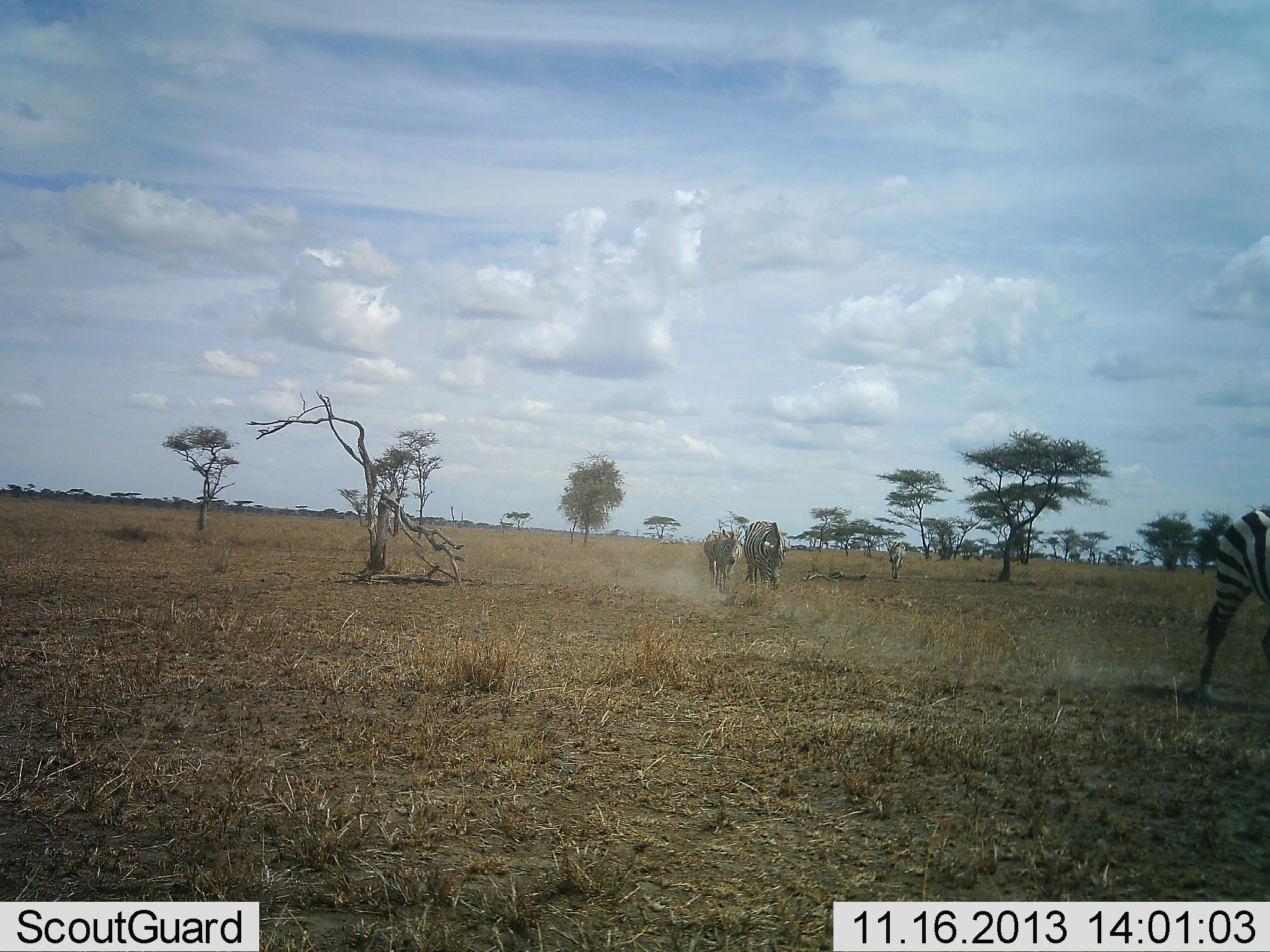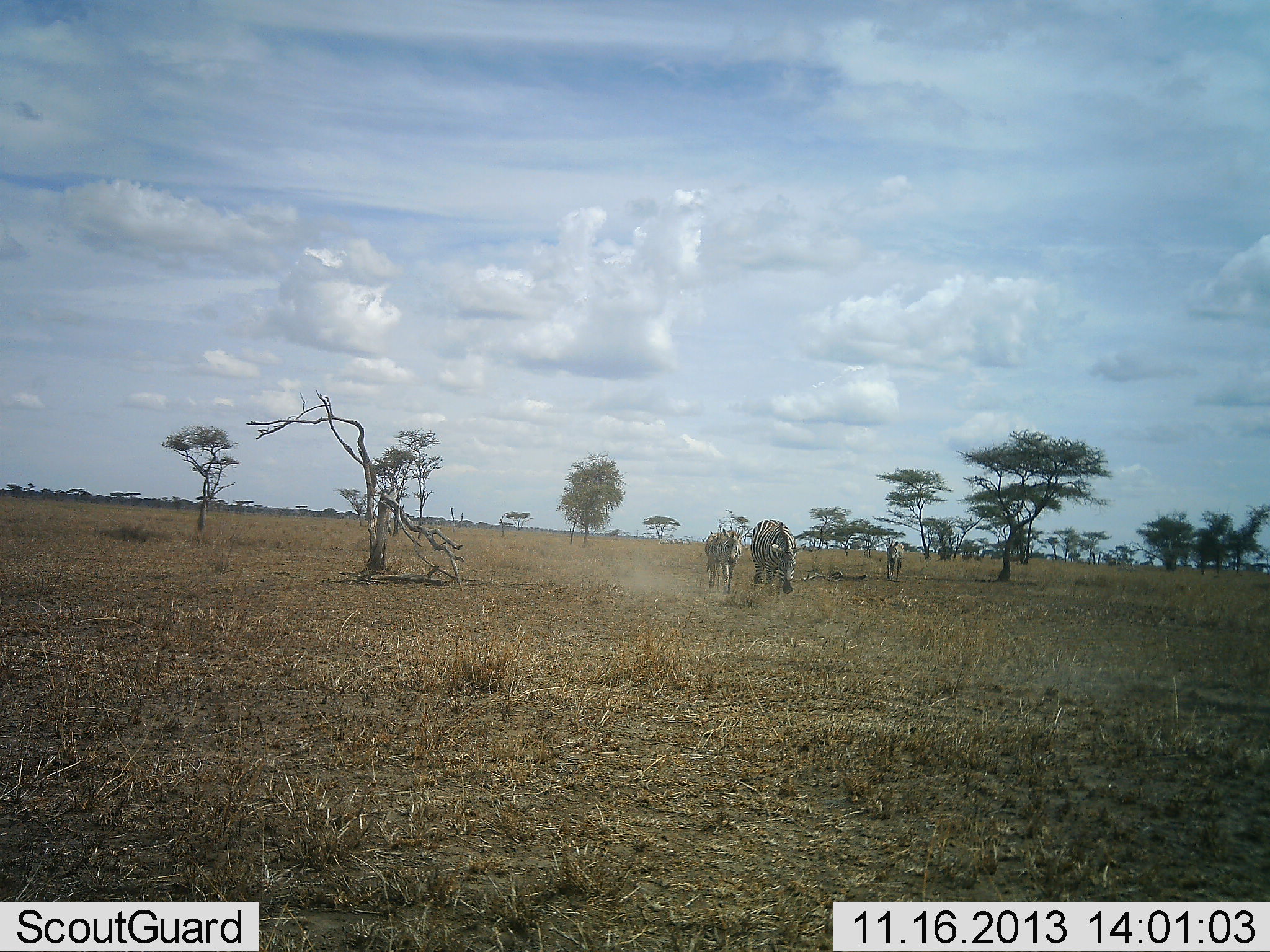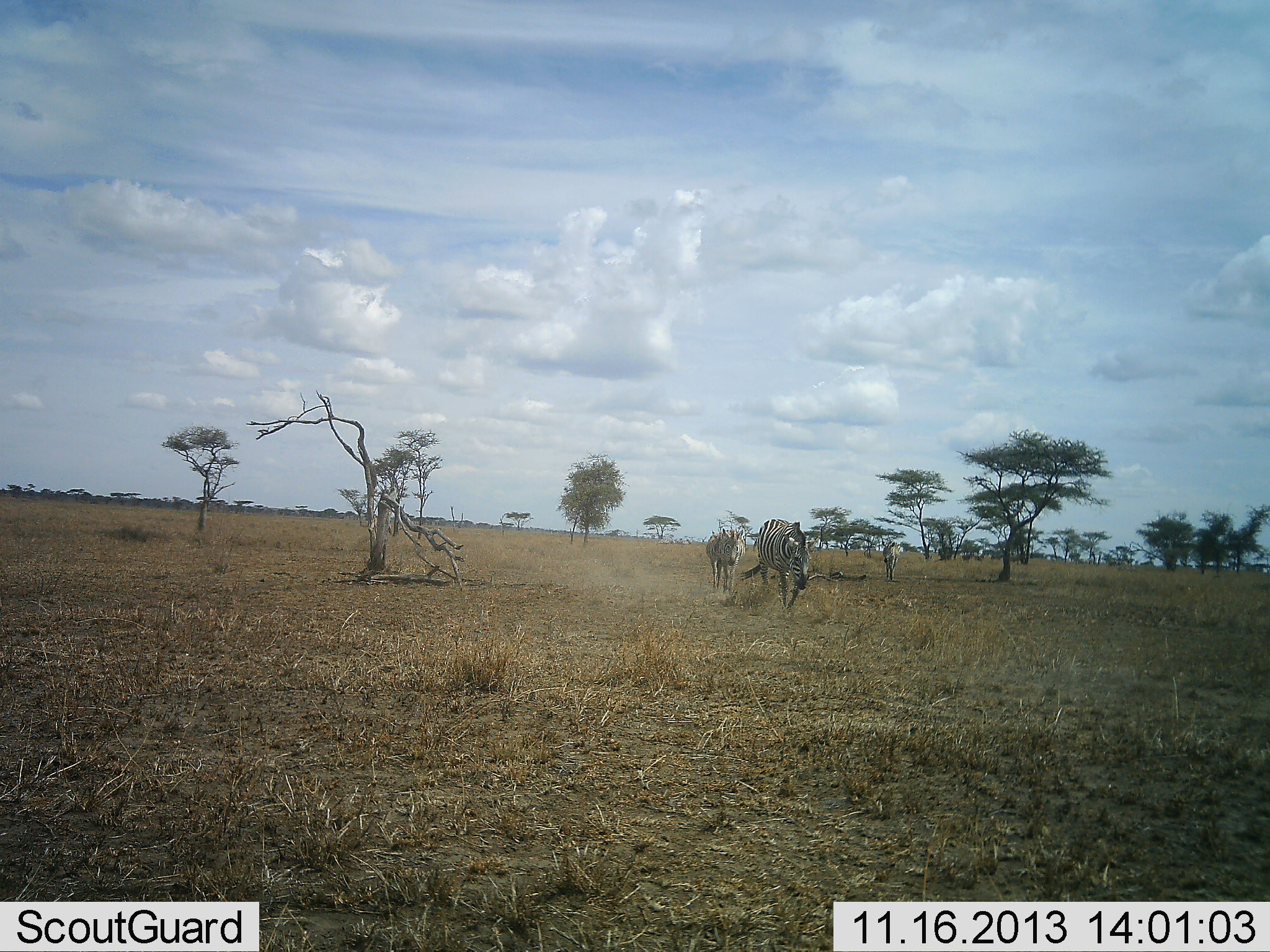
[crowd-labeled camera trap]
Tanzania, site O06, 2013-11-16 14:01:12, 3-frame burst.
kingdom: Animalia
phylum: Chordata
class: Mammalia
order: Perissodactyla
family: Equidae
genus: Equus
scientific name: Equus quagga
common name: plains zebra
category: zebra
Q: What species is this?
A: Zebra (plains zebra) (Equus quagga).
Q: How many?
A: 4.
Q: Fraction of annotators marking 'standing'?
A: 4%.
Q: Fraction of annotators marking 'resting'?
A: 0%.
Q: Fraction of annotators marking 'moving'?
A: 96%.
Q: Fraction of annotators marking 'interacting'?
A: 4%.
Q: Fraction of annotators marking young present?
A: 4%.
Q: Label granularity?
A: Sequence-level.